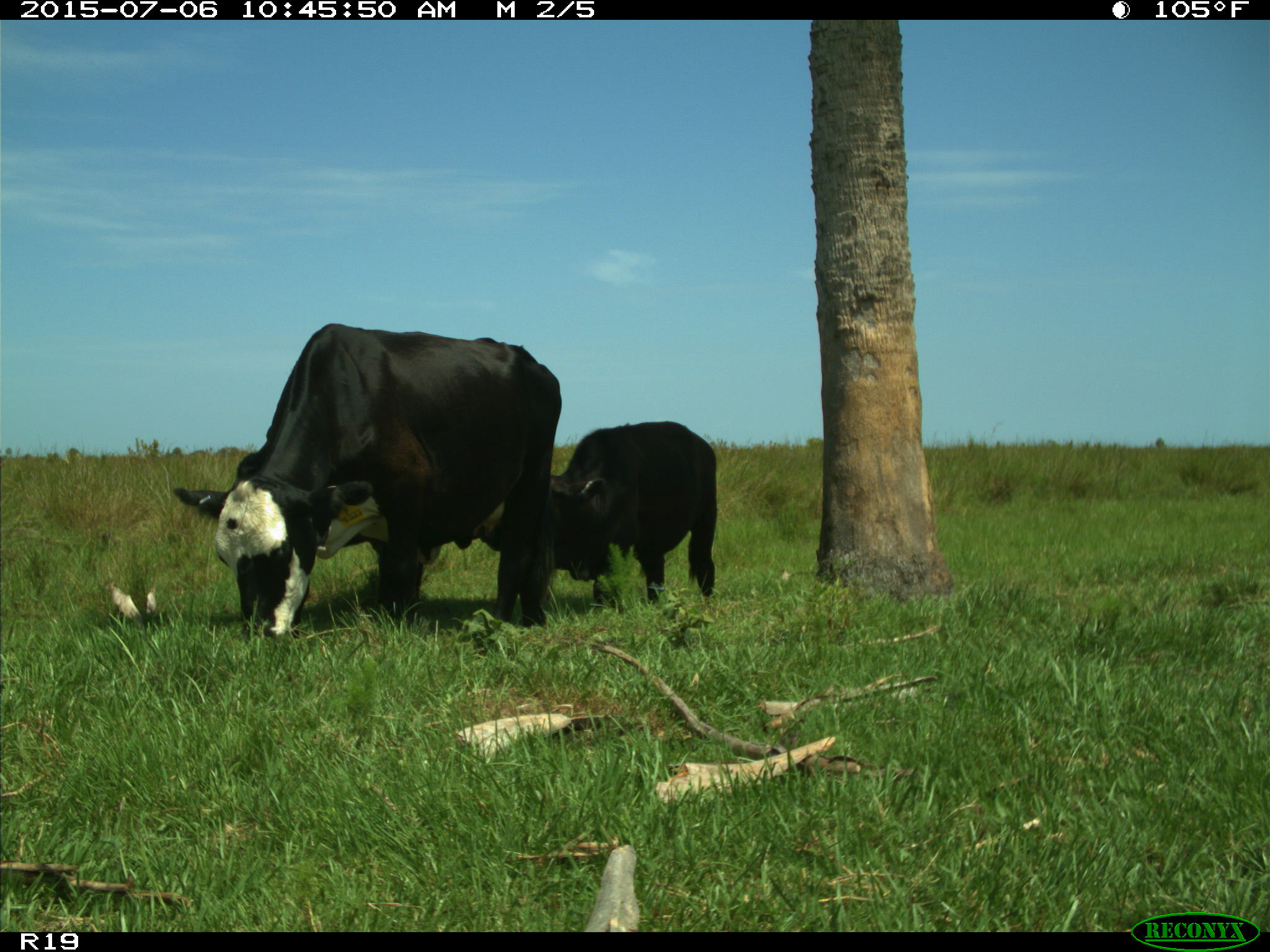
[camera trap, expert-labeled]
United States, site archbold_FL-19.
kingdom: Animalia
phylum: Chordata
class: Mammalia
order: Artiodactyla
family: Bovidae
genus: Bos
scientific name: Bos taurus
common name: domestic cow